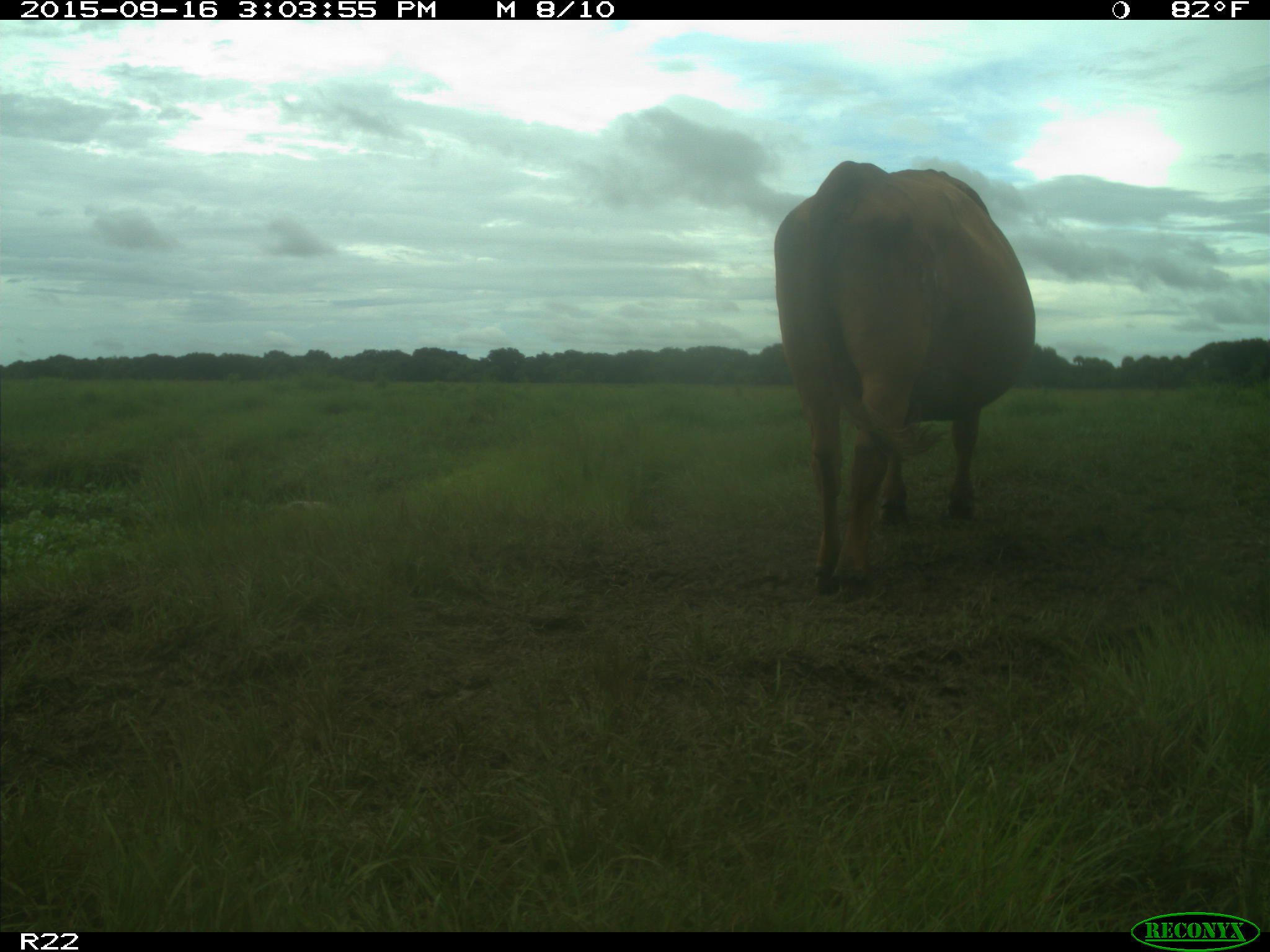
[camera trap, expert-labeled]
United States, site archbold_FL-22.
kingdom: Animalia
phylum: Chordata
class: Mammalia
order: Artiodactyla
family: Bovidae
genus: Bos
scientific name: Bos taurus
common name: domestic cow